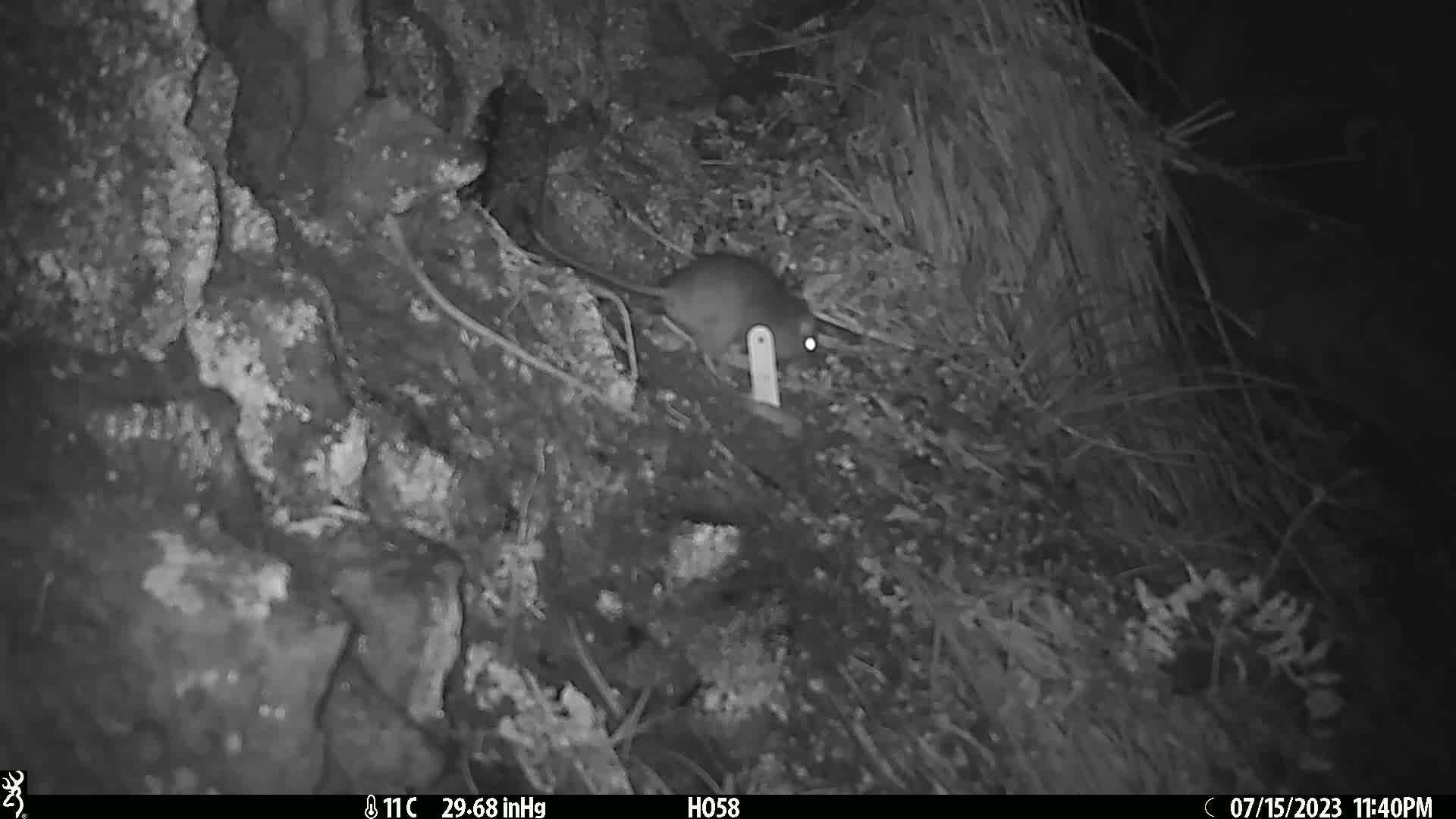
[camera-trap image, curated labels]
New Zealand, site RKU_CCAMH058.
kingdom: Animalia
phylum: Chordata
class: Mammalia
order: Rodentia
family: Muridae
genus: Rattus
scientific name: Rattus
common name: rat